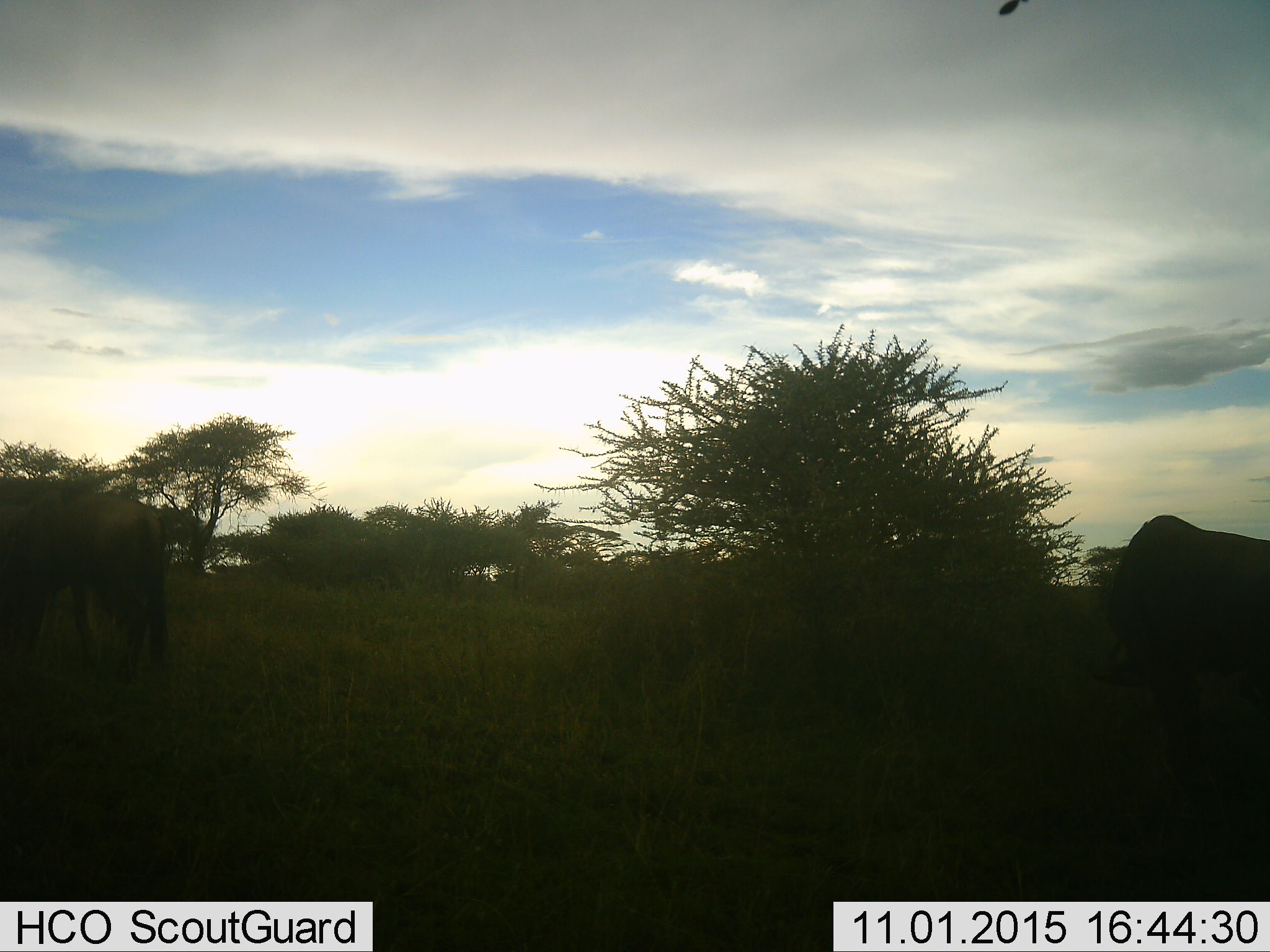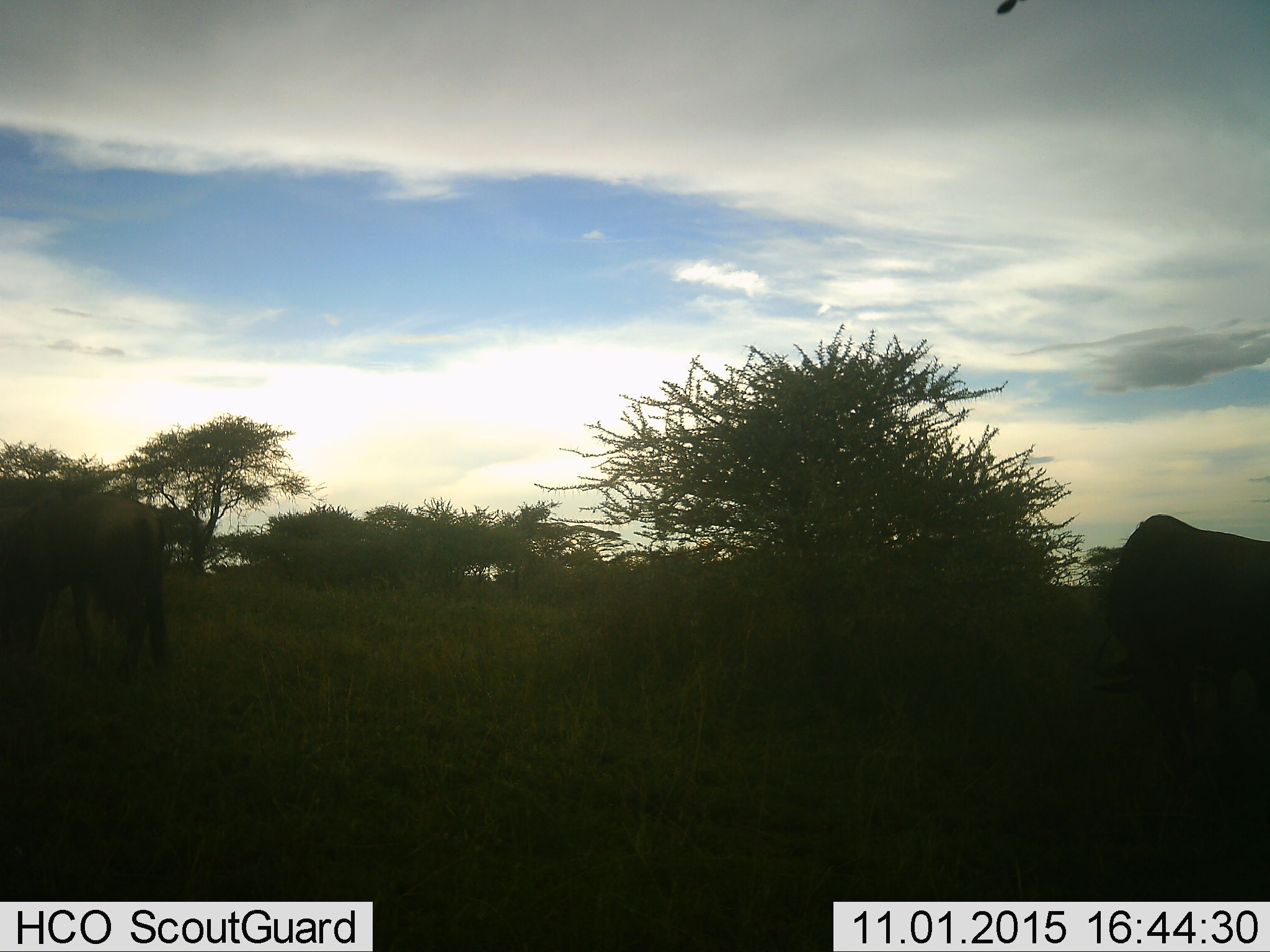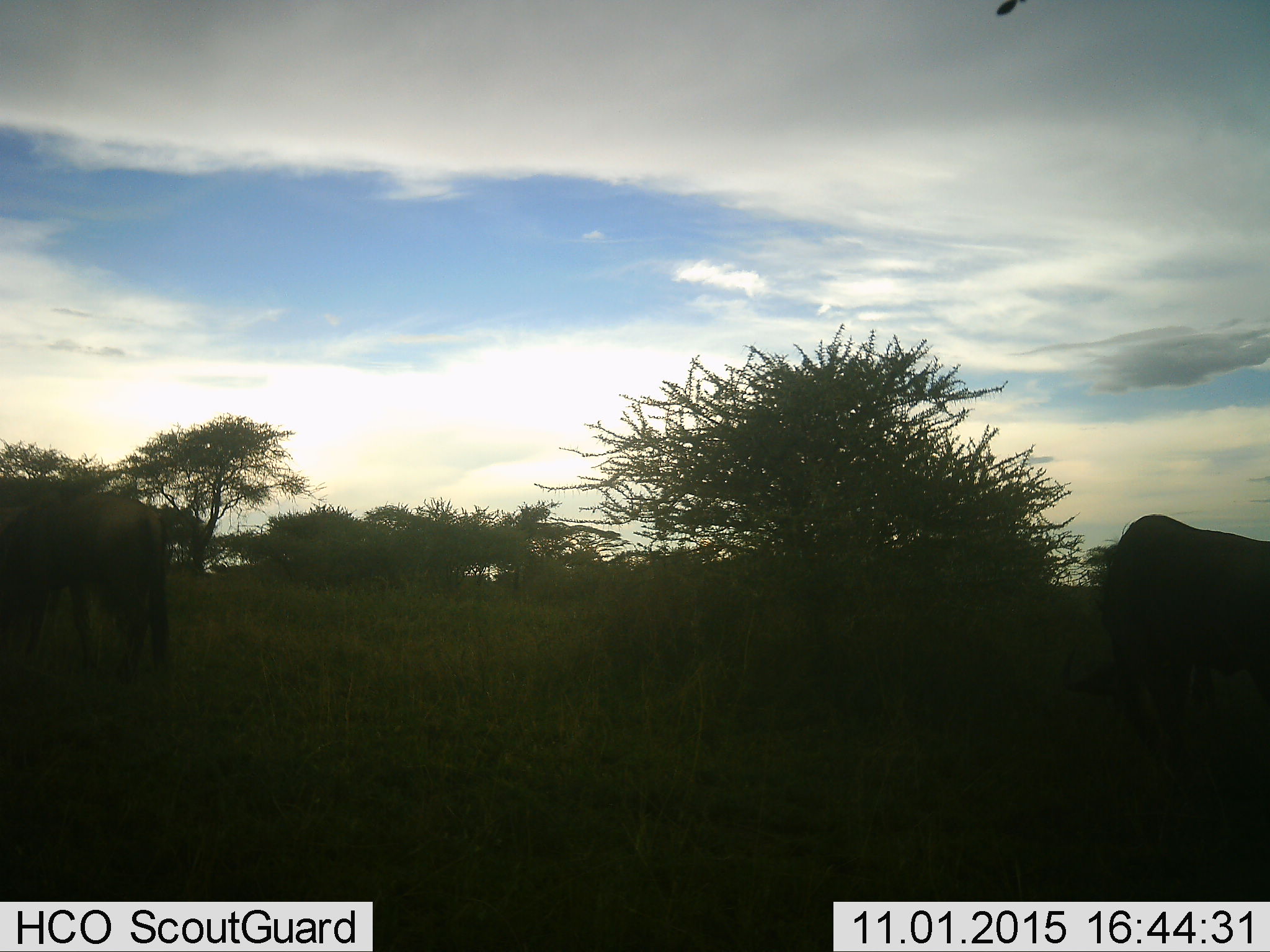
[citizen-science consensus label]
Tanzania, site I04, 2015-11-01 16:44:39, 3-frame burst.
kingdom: Animalia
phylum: Chordata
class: Mammalia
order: Artiodactyla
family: Bovidae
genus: Connochaetes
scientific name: Connochaetes taurinus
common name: blue wildebeest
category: wildebeest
Wildebeest (blue wildebeest) (Connochaetes taurinus), count 2. Behavior (volunteer vote fractions): standing 17%, resting 0%, moving 17%, interacting 0%. Young present (vote fraction): 0%. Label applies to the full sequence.